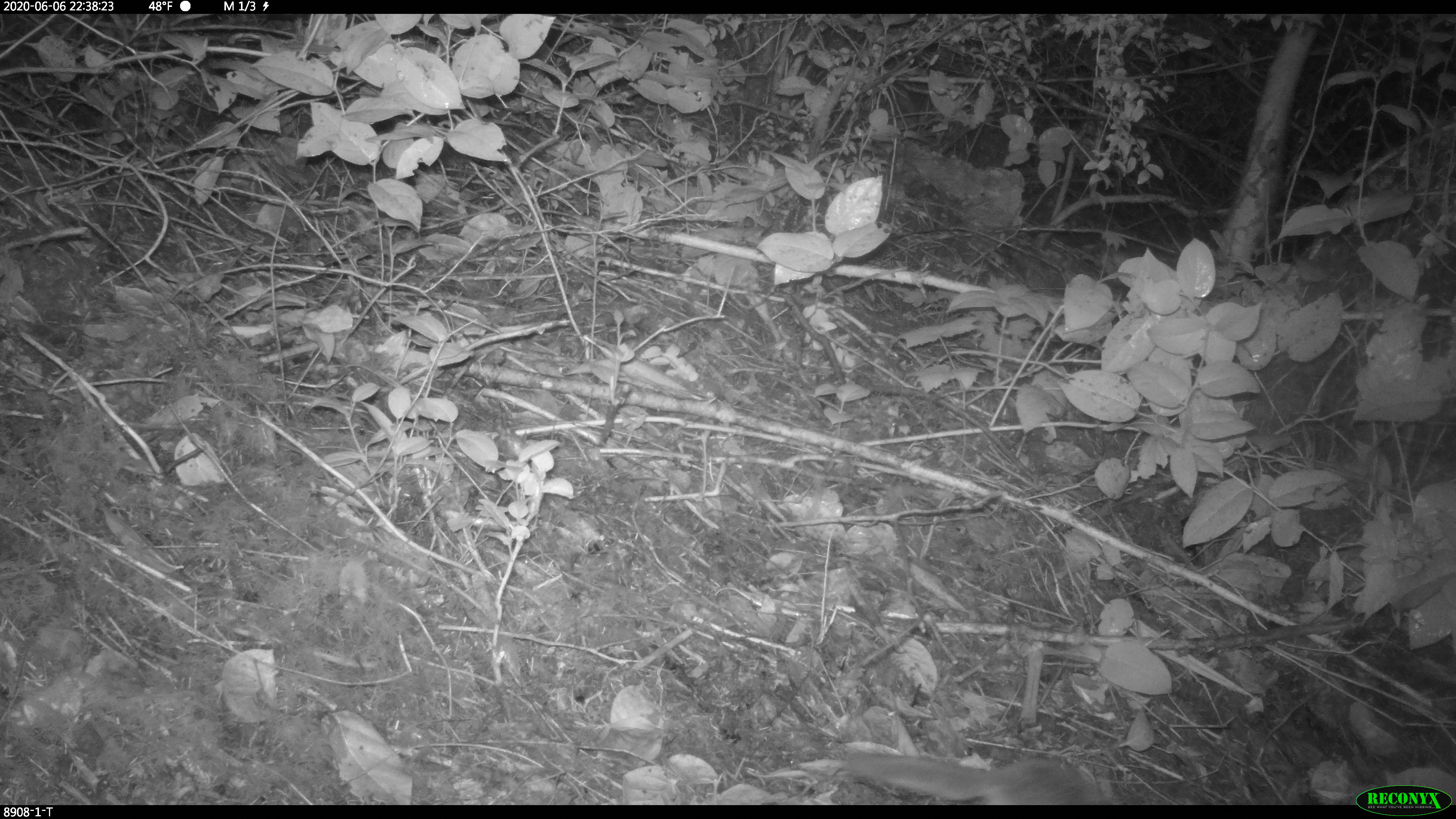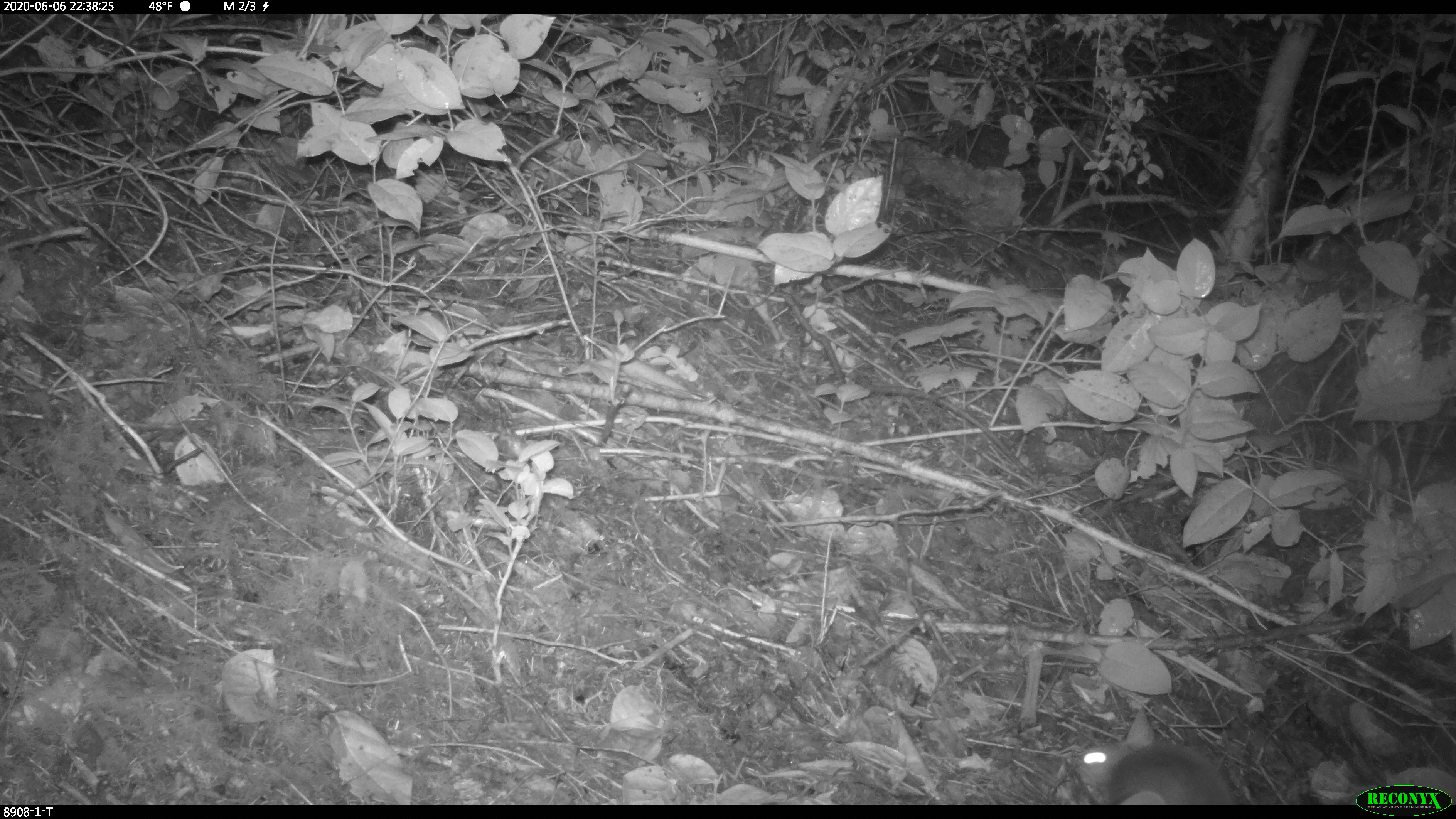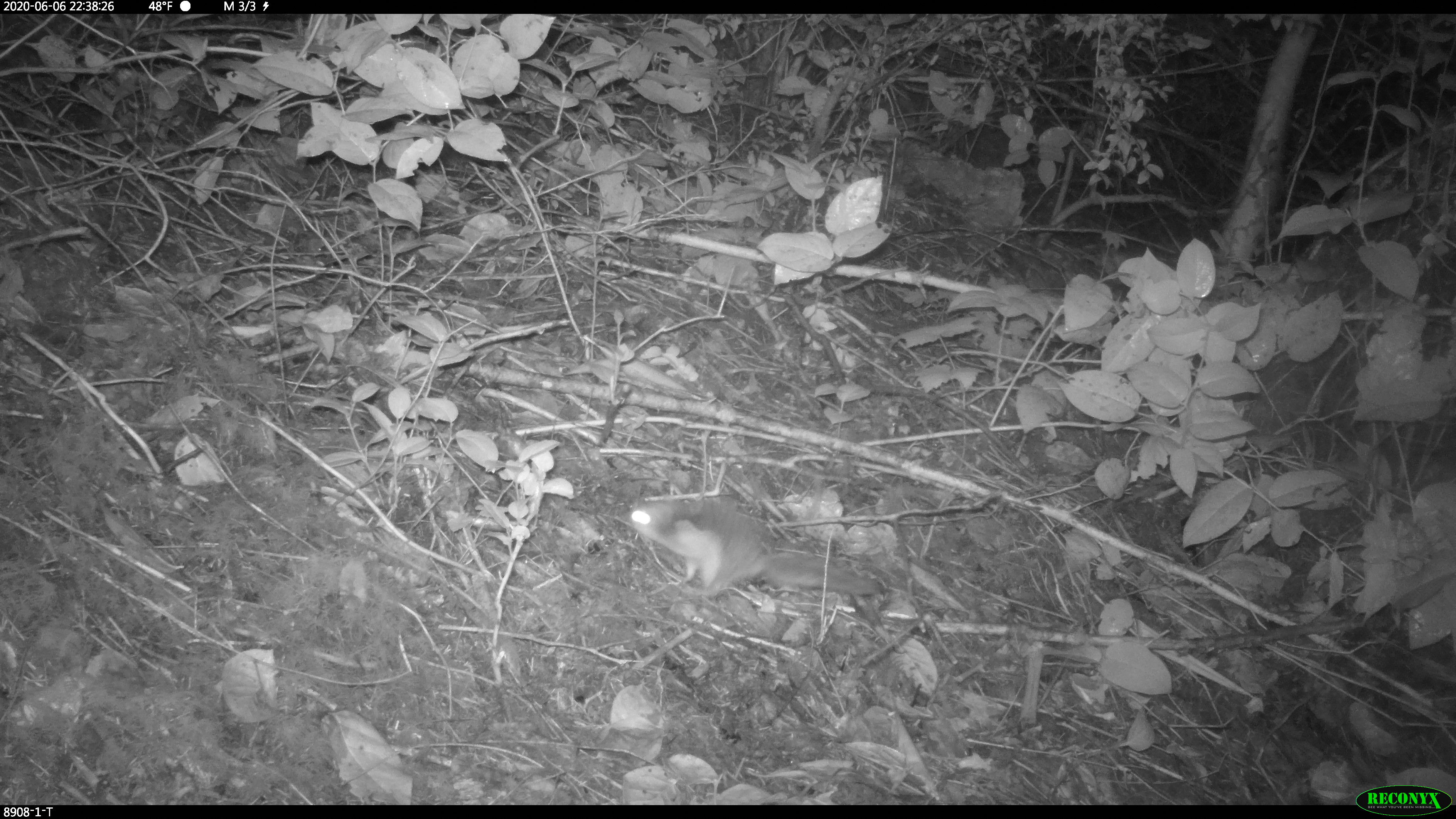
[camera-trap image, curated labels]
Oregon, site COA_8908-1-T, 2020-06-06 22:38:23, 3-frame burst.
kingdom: Animalia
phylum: Chordata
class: Mammalia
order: Rodentia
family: Sciuridae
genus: Glaucomys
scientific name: Glaucomys oregonensis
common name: humboldt's flying squirrel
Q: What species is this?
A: Humboldt's flying squirrel (Glaucomys oregonensis).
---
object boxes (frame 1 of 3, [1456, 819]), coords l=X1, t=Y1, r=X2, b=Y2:
humboldt's flying squirrel: l=834, t=727, r=1122, b=798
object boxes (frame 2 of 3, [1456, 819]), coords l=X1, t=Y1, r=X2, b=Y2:
humboldt's flying squirrel: l=1060, t=729, r=1248, b=802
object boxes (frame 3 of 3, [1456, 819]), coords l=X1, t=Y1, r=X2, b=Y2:
humboldt's flying squirrel: l=616, t=492, r=889, b=613